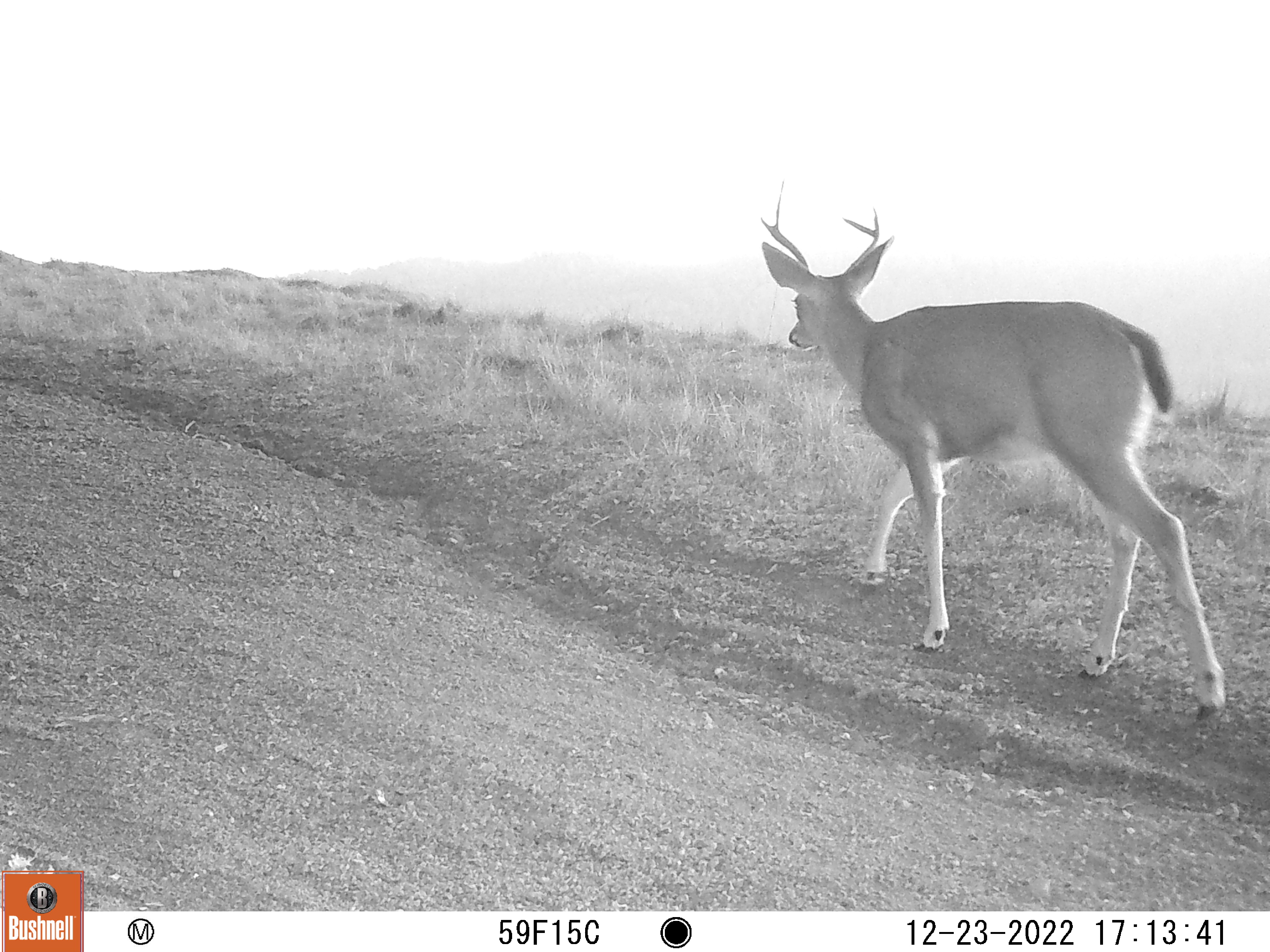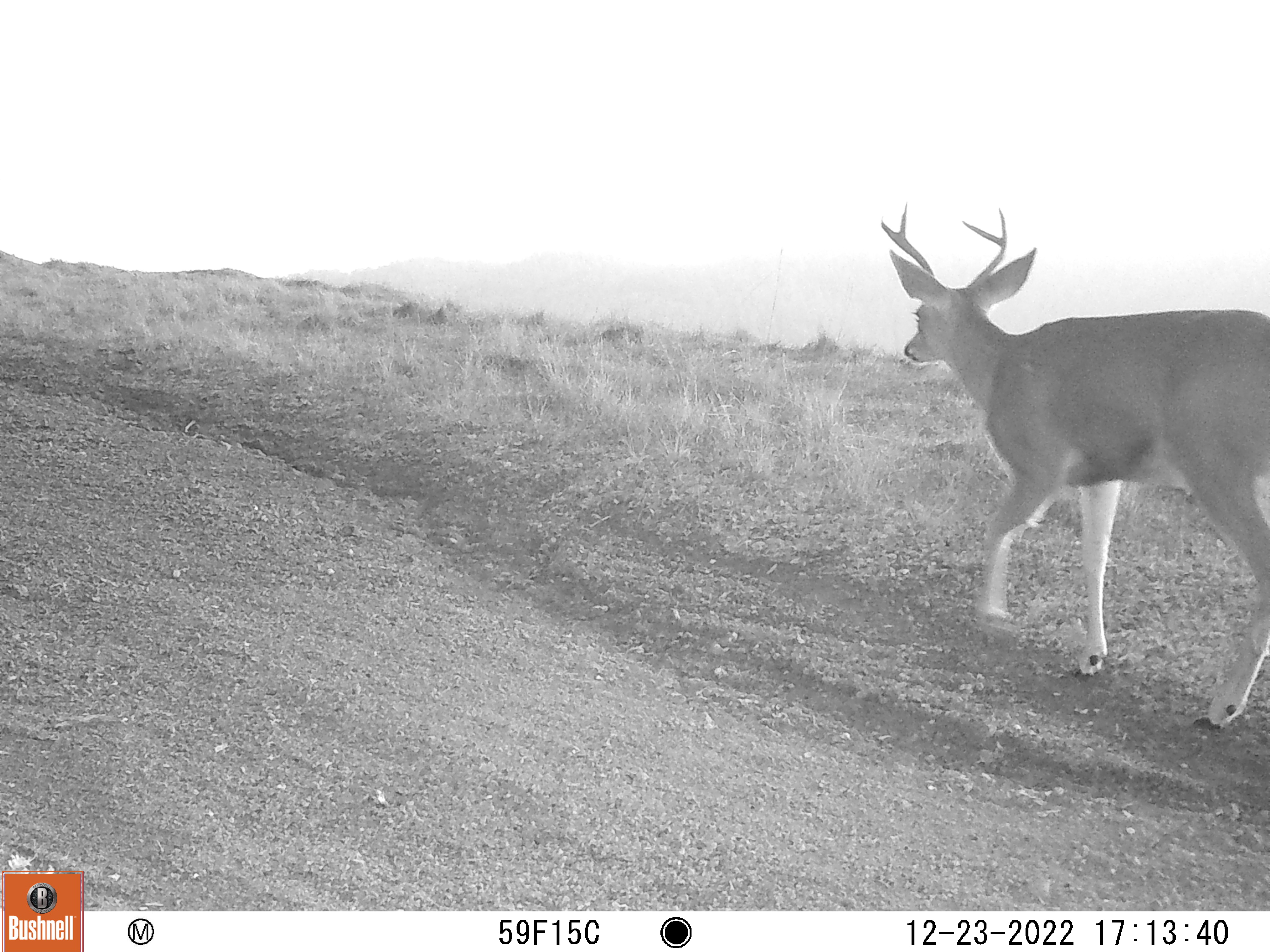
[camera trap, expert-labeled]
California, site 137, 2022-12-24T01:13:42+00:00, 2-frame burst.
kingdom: Animalia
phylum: Chordata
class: Mammalia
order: Artiodactyla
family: Cervidae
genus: Odocoileus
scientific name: Odocoileus hemionus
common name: mule deer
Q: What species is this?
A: Mule deer (Odocoileus hemionus).